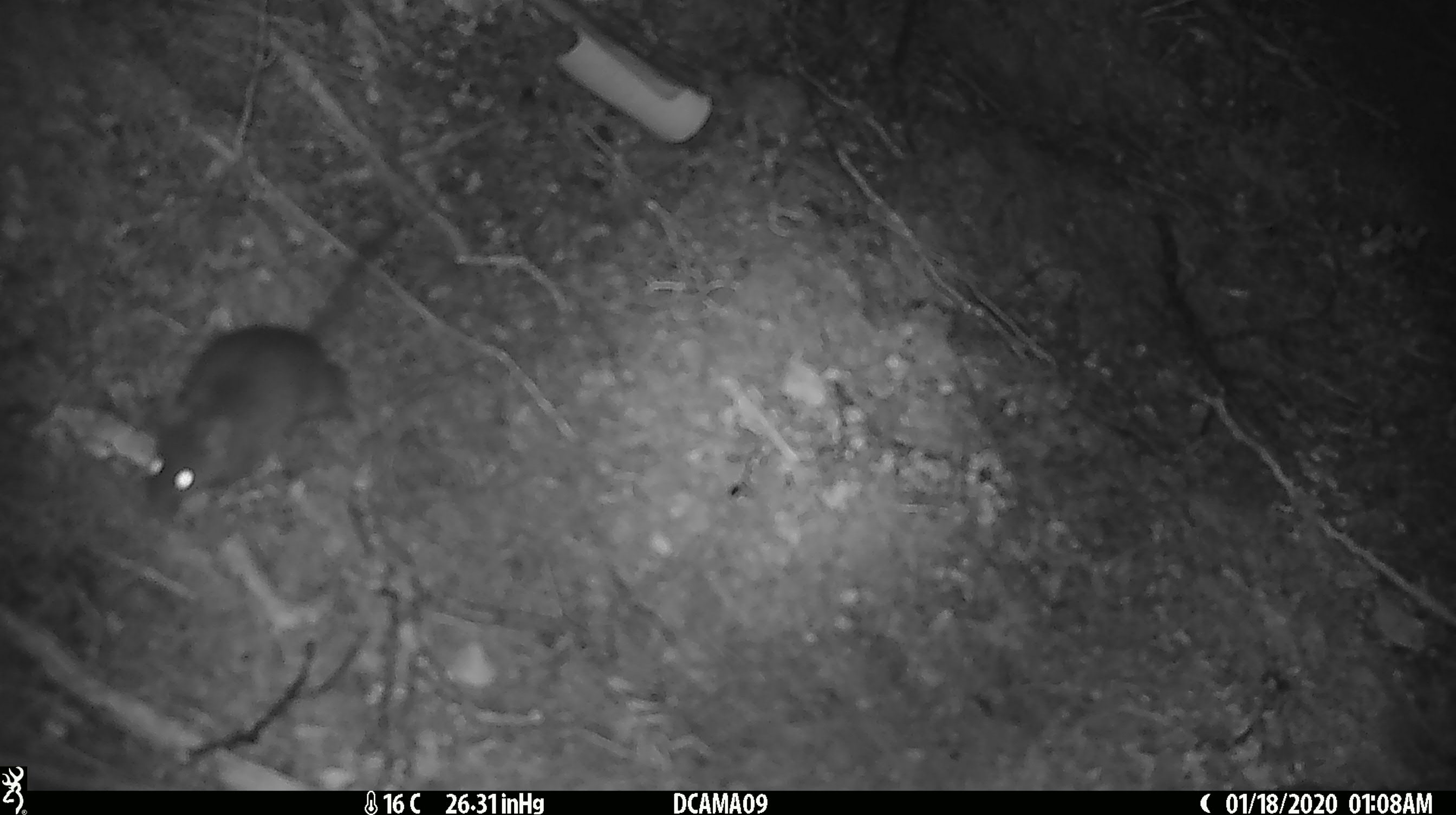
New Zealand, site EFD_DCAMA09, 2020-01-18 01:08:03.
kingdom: Animalia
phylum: Chordata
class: Mammalia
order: Rodentia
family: Muridae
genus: Mus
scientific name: Mus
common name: mouse